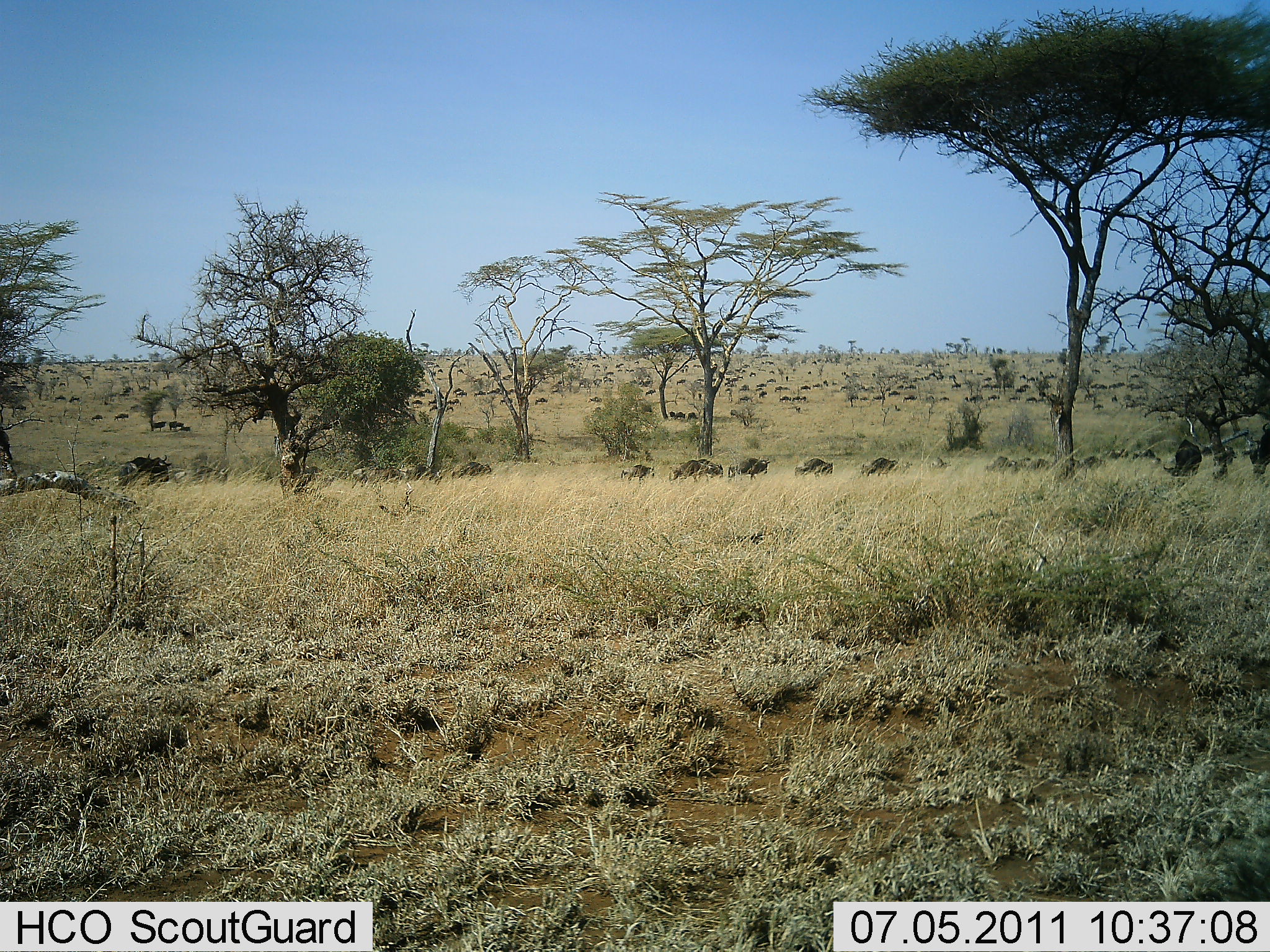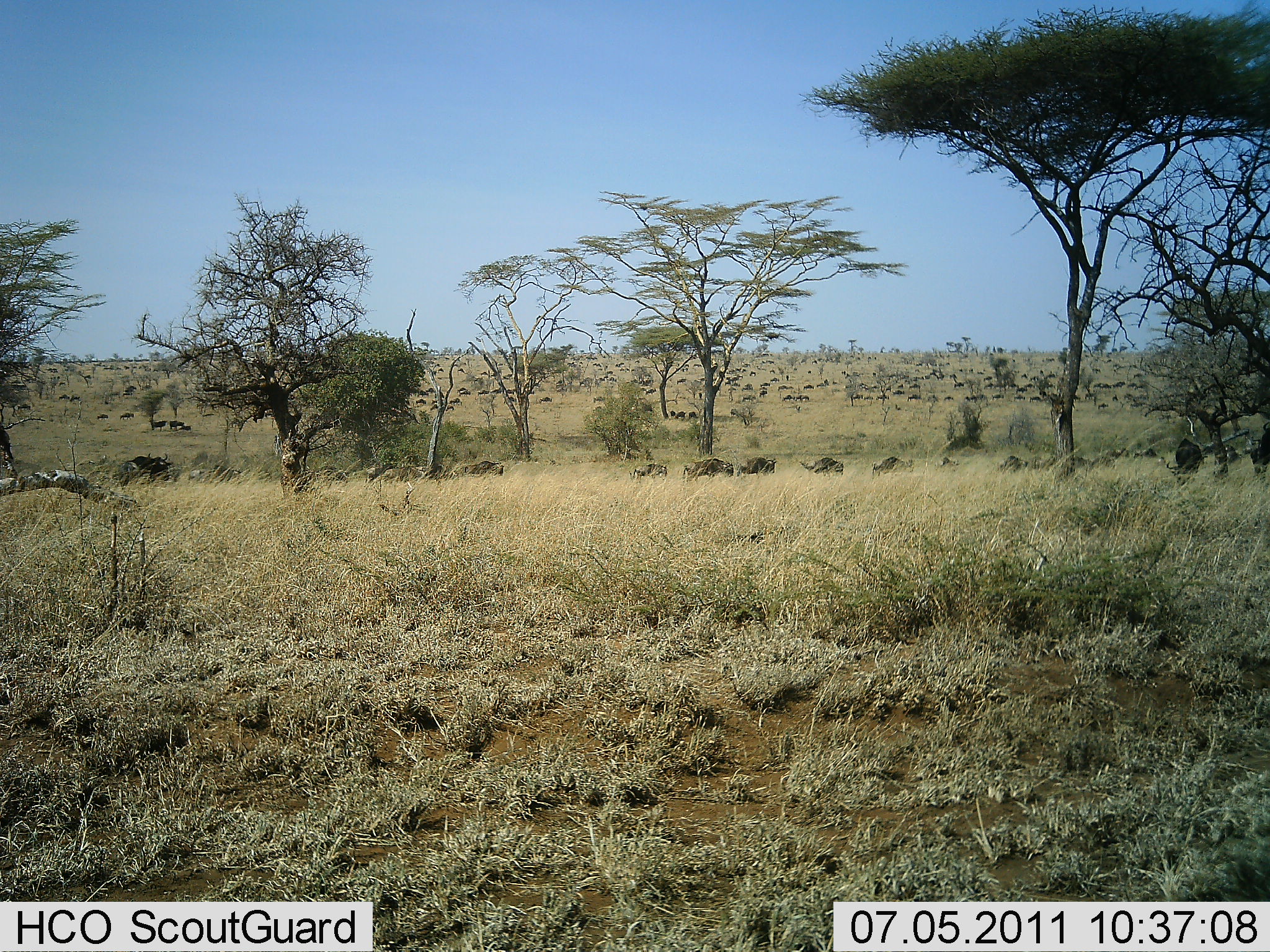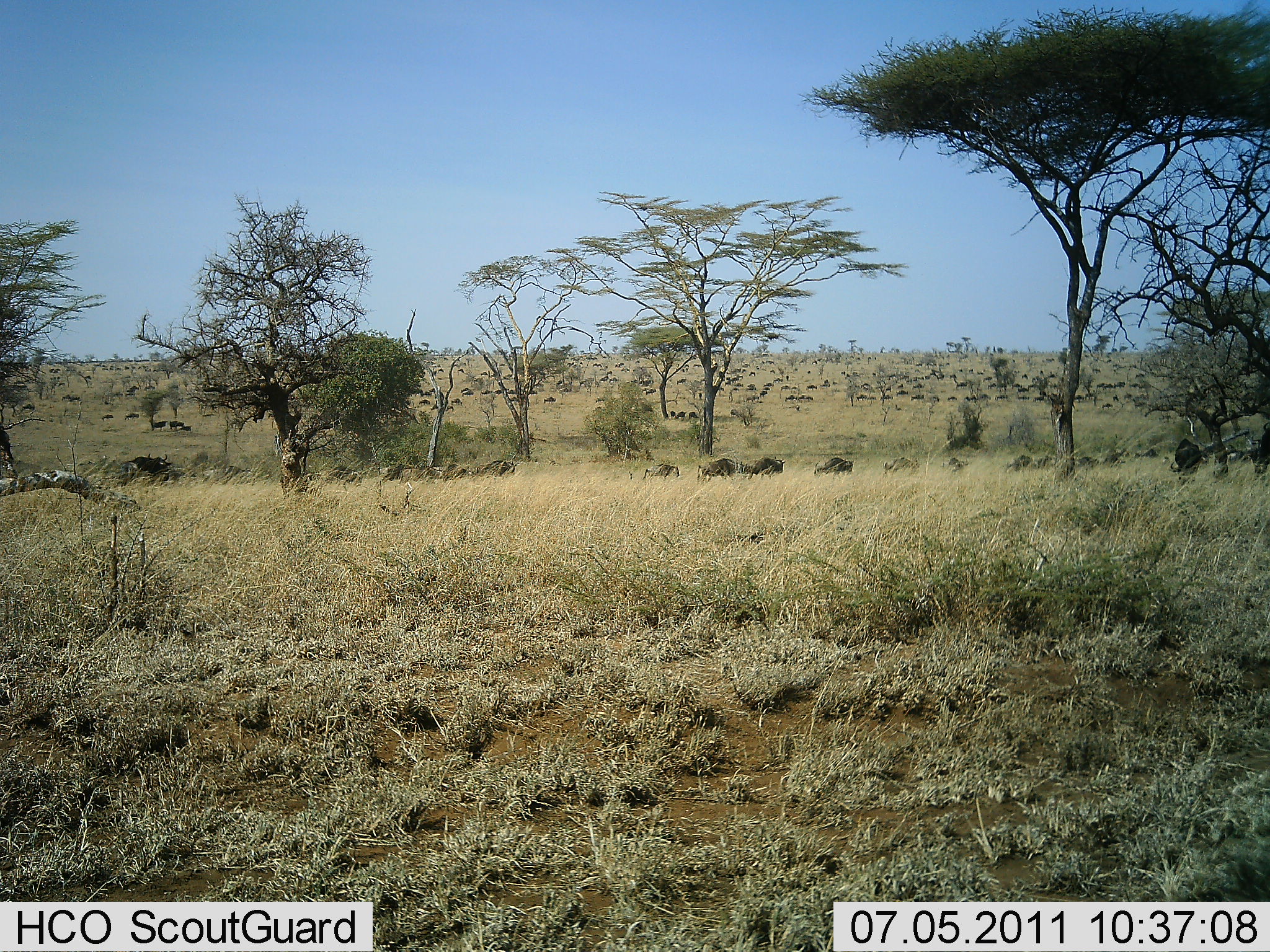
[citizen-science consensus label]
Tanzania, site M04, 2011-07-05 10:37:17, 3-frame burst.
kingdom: Animalia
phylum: Chordata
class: Mammalia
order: Artiodactyla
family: Bovidae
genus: Connochaetes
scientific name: Connochaetes taurinus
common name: blue wildebeest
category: wildebeest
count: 51+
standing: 27%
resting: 0%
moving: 100%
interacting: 9%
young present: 9%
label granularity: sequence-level